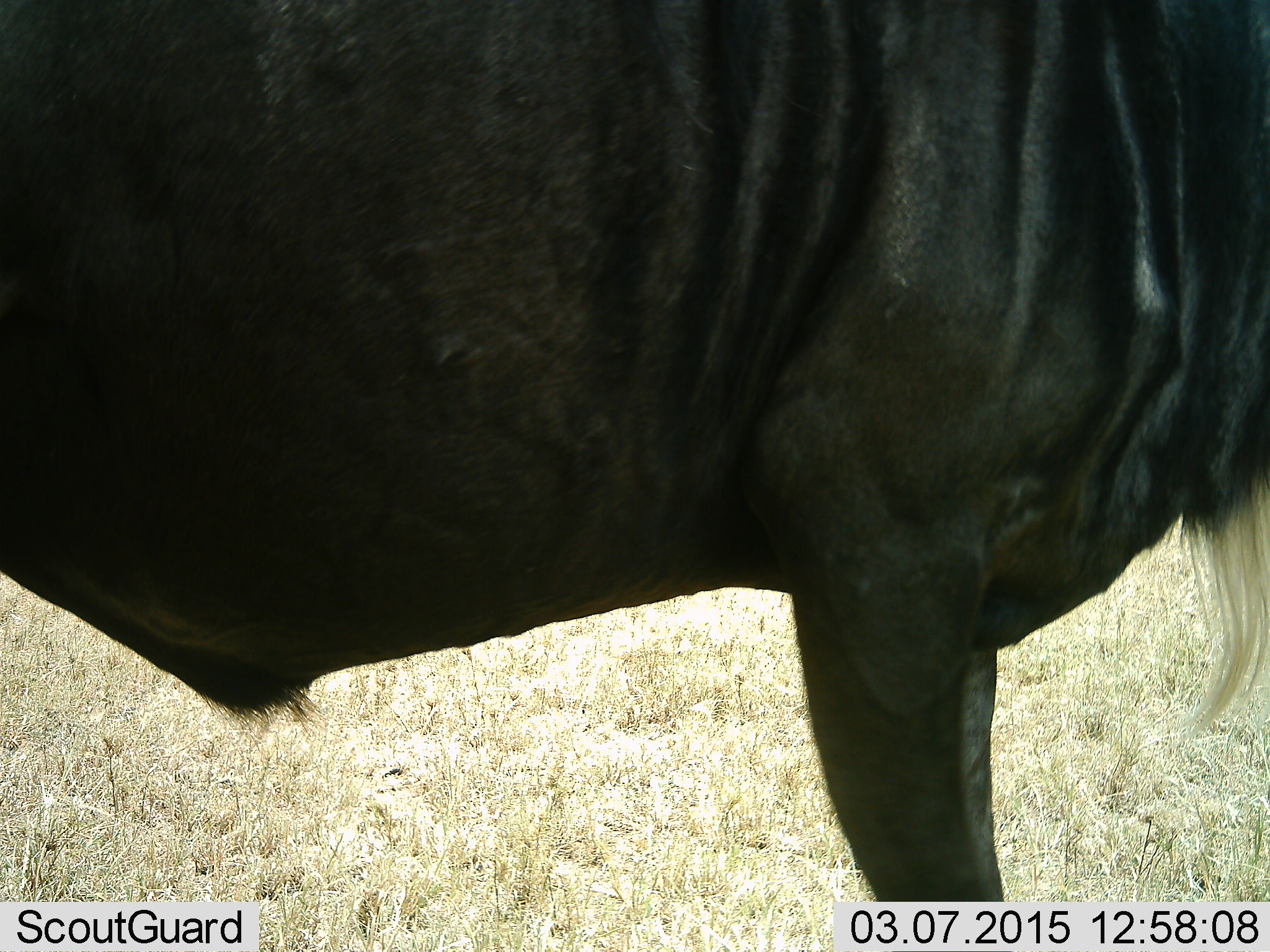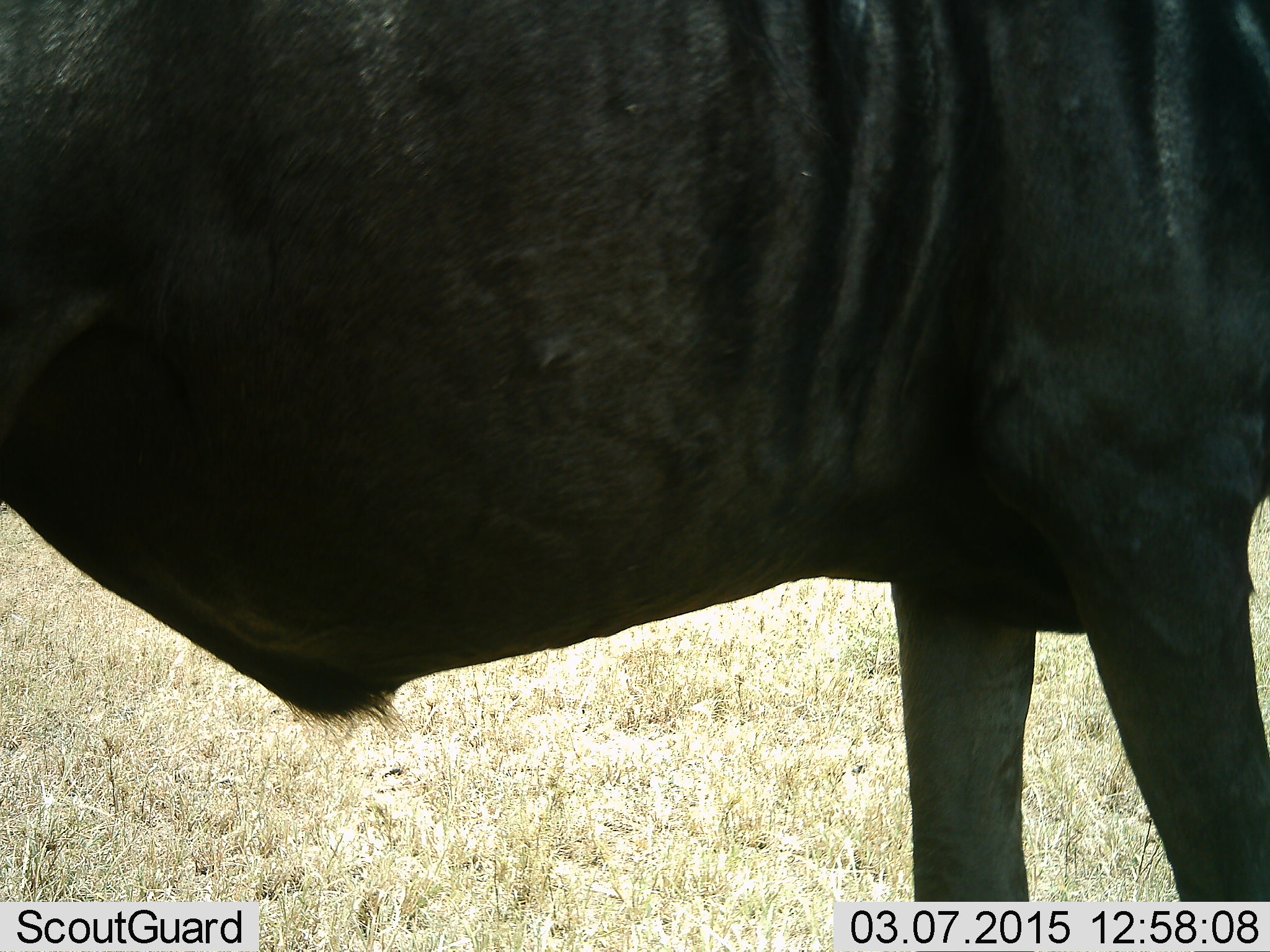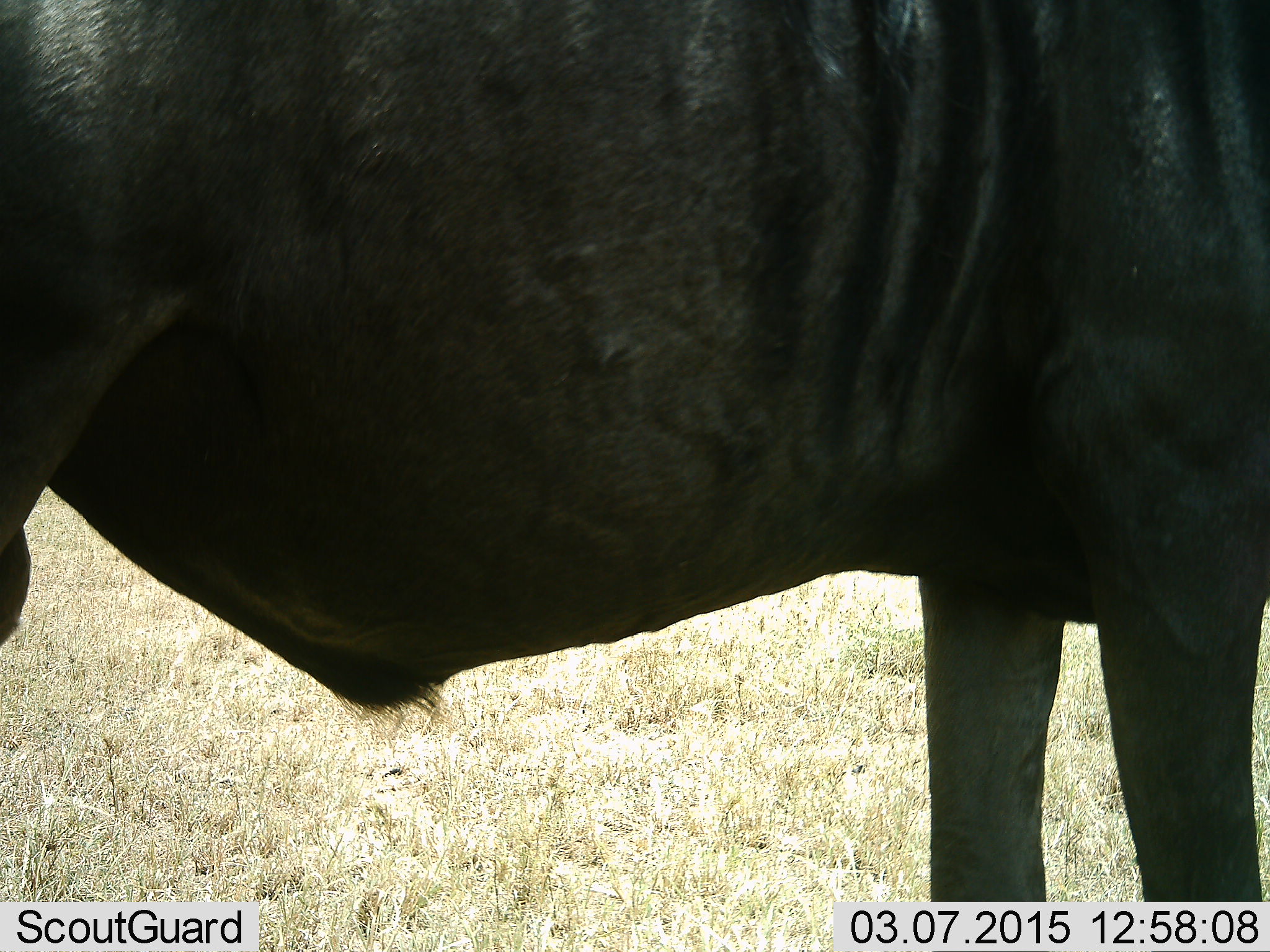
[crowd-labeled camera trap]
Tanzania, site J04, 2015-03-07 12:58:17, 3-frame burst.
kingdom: Animalia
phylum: Chordata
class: Mammalia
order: Artiodactyla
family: Bovidae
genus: Connochaetes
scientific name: Connochaetes taurinus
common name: blue wildebeest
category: wildebeest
Wildebeest (blue wildebeest) (Connochaetes taurinus), count 1. Behavior (volunteer vote fractions): standing 70%, resting 0%, moving 30%, interacting 0%. Young present (vote fraction): 0%. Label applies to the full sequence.